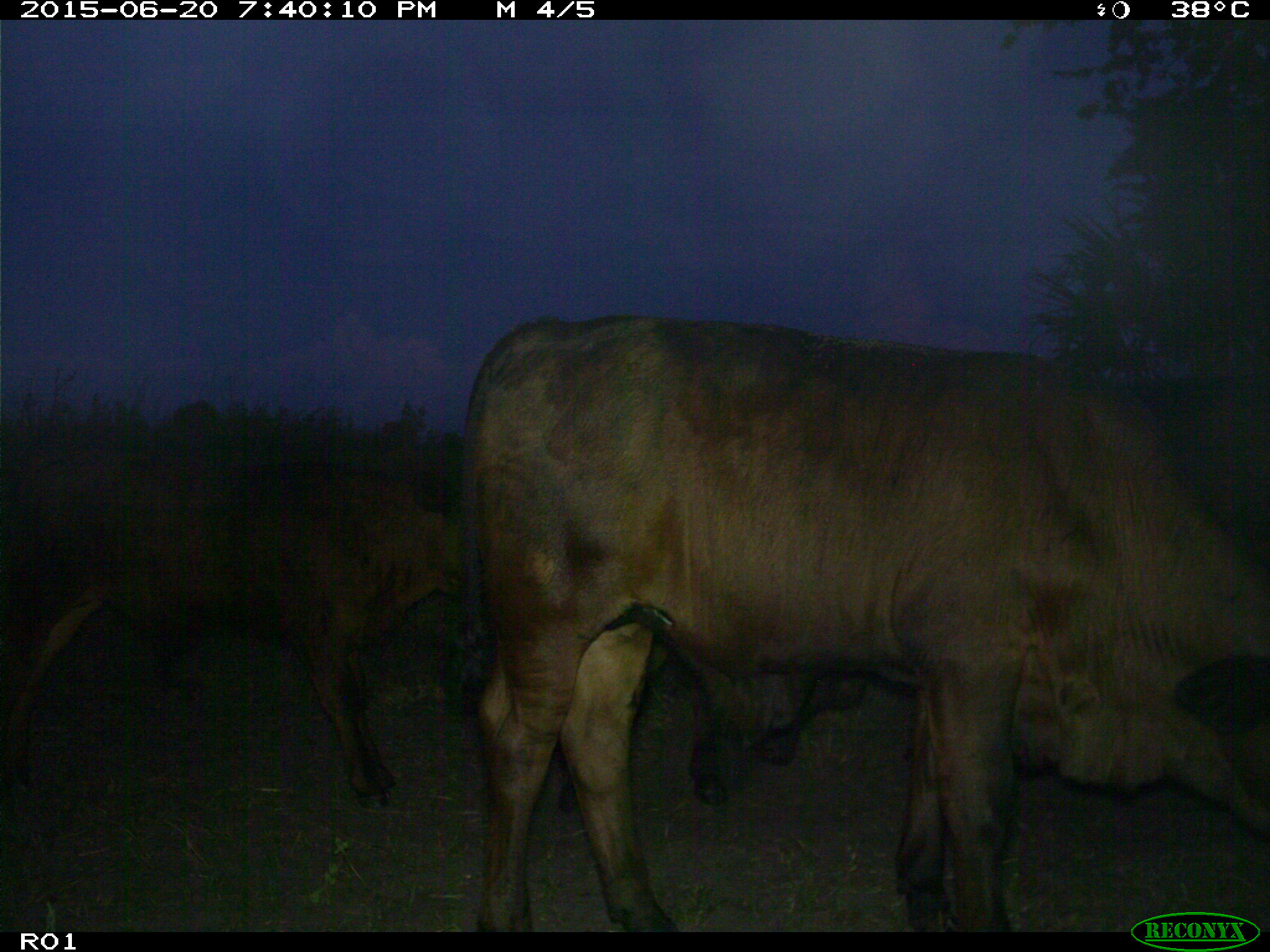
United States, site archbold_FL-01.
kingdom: Animalia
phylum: Chordata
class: Mammalia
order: Artiodactyla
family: Bovidae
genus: Bos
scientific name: Bos taurus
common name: domestic cow